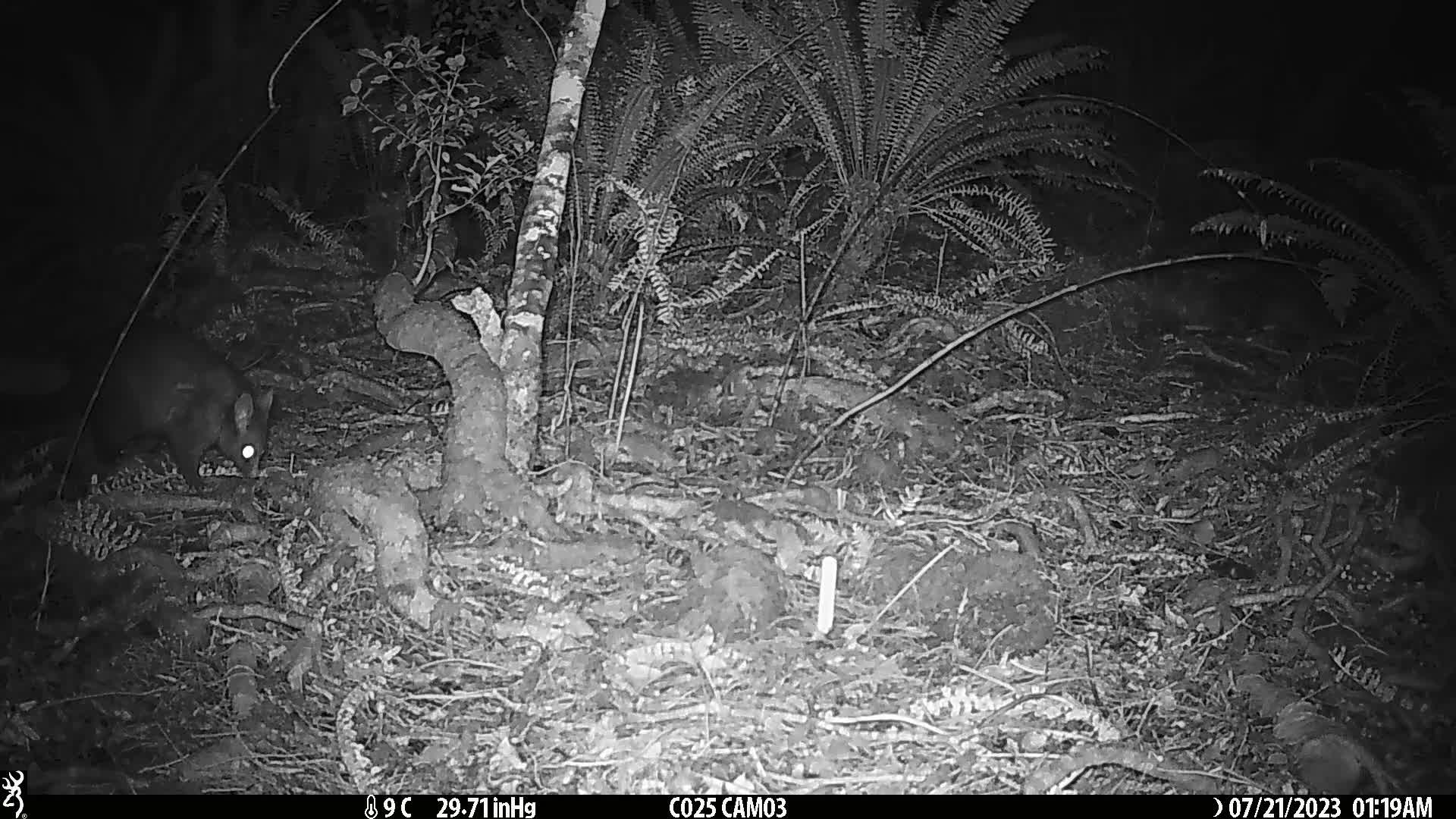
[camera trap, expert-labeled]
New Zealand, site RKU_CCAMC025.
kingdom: Animalia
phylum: Chordata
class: Mammalia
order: Diprotodontia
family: Phalangeridae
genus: Trichosurus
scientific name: Trichosurus vulpecula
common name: common brushtail possum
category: possum